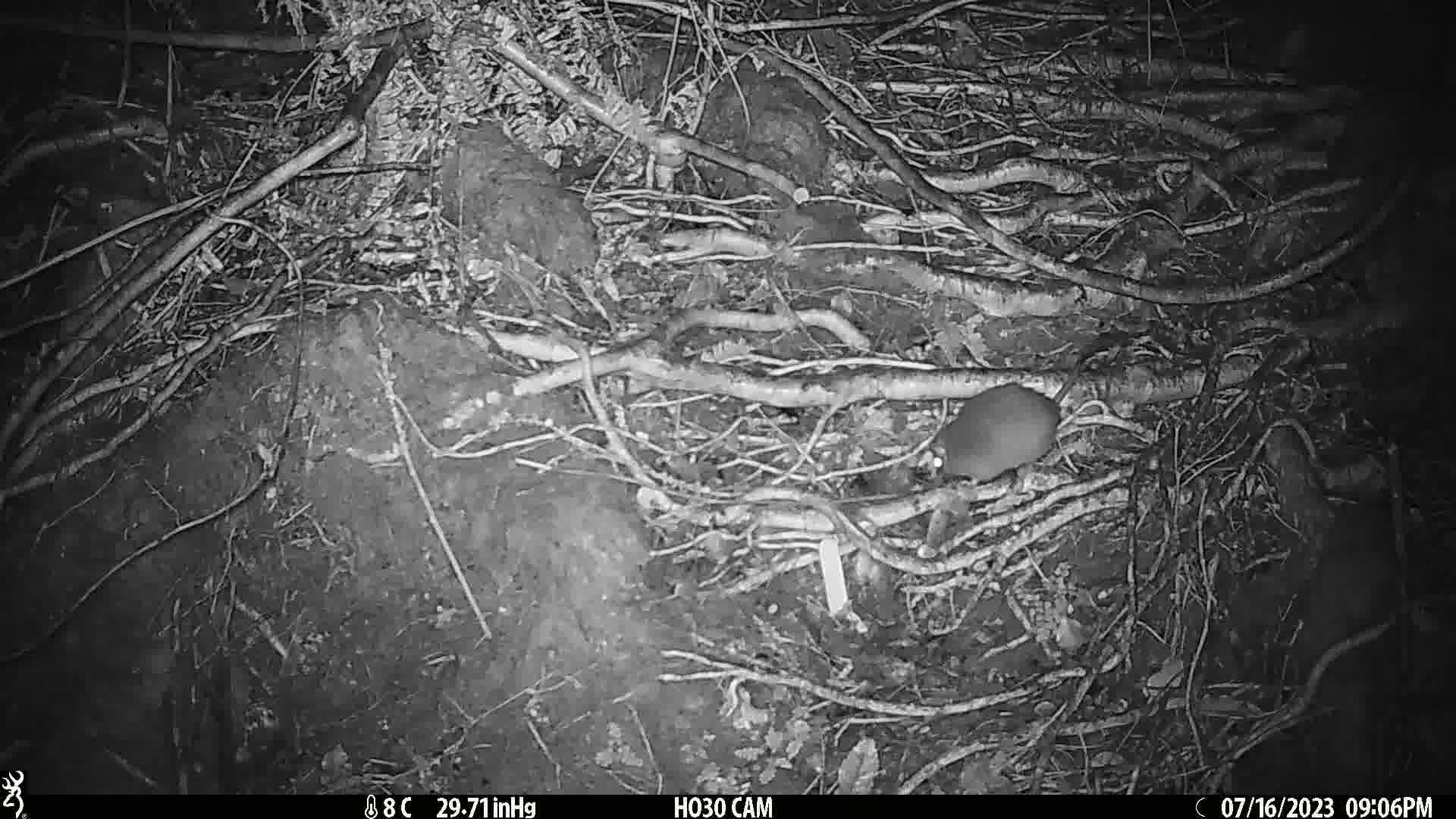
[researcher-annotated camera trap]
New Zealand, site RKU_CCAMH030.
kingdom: Animalia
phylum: Chordata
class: Mammalia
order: Rodentia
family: Muridae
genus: Rattus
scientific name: Rattus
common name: rat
Rat (Rattus).